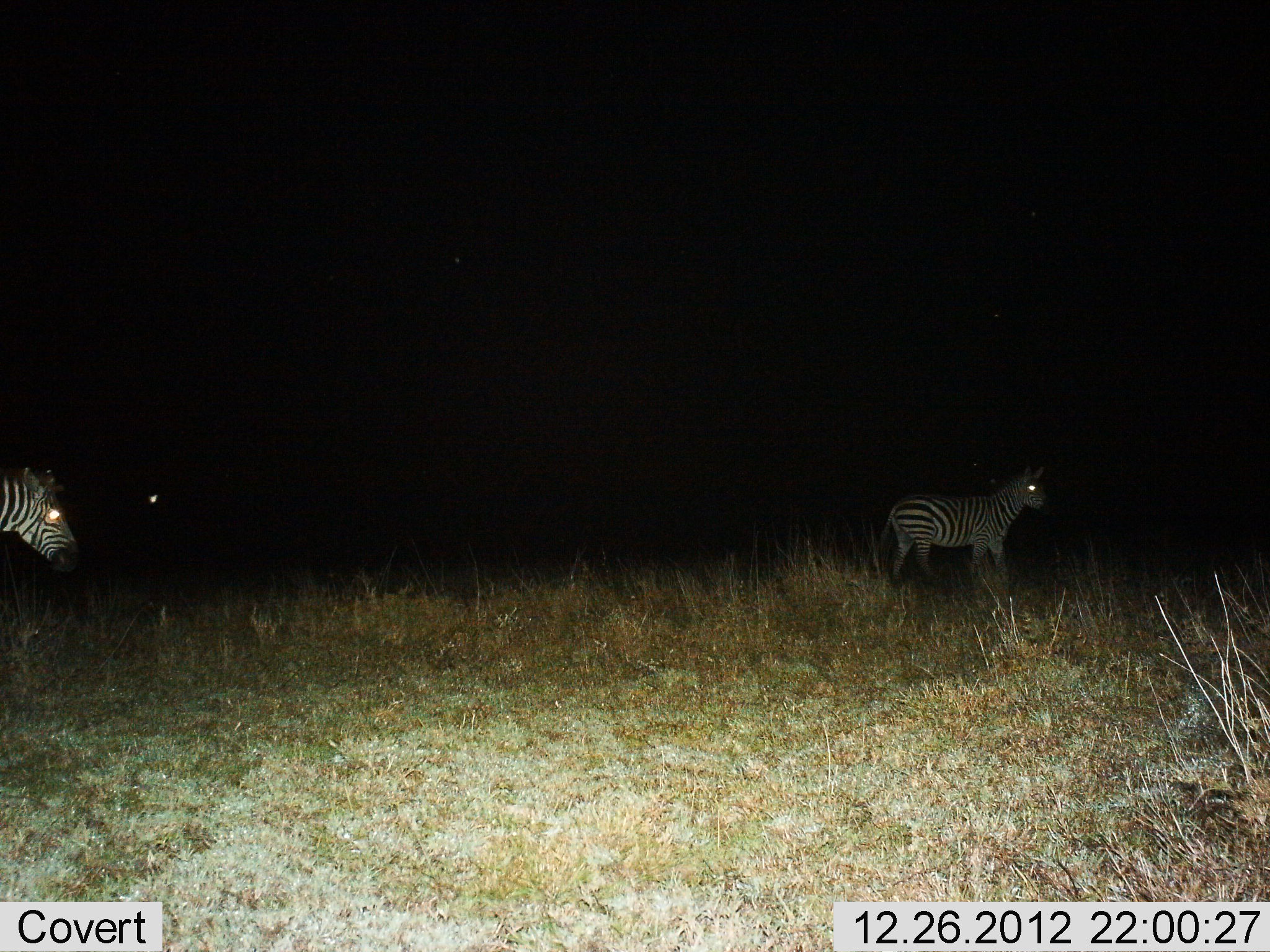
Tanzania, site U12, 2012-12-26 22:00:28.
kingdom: Animalia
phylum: Chordata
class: Mammalia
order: Perissodactyla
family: Equidae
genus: Equus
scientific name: Equus quagga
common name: plains zebra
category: zebra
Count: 2.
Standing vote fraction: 80%.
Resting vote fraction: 0%.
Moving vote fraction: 30%.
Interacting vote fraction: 0%.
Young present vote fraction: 10%.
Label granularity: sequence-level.